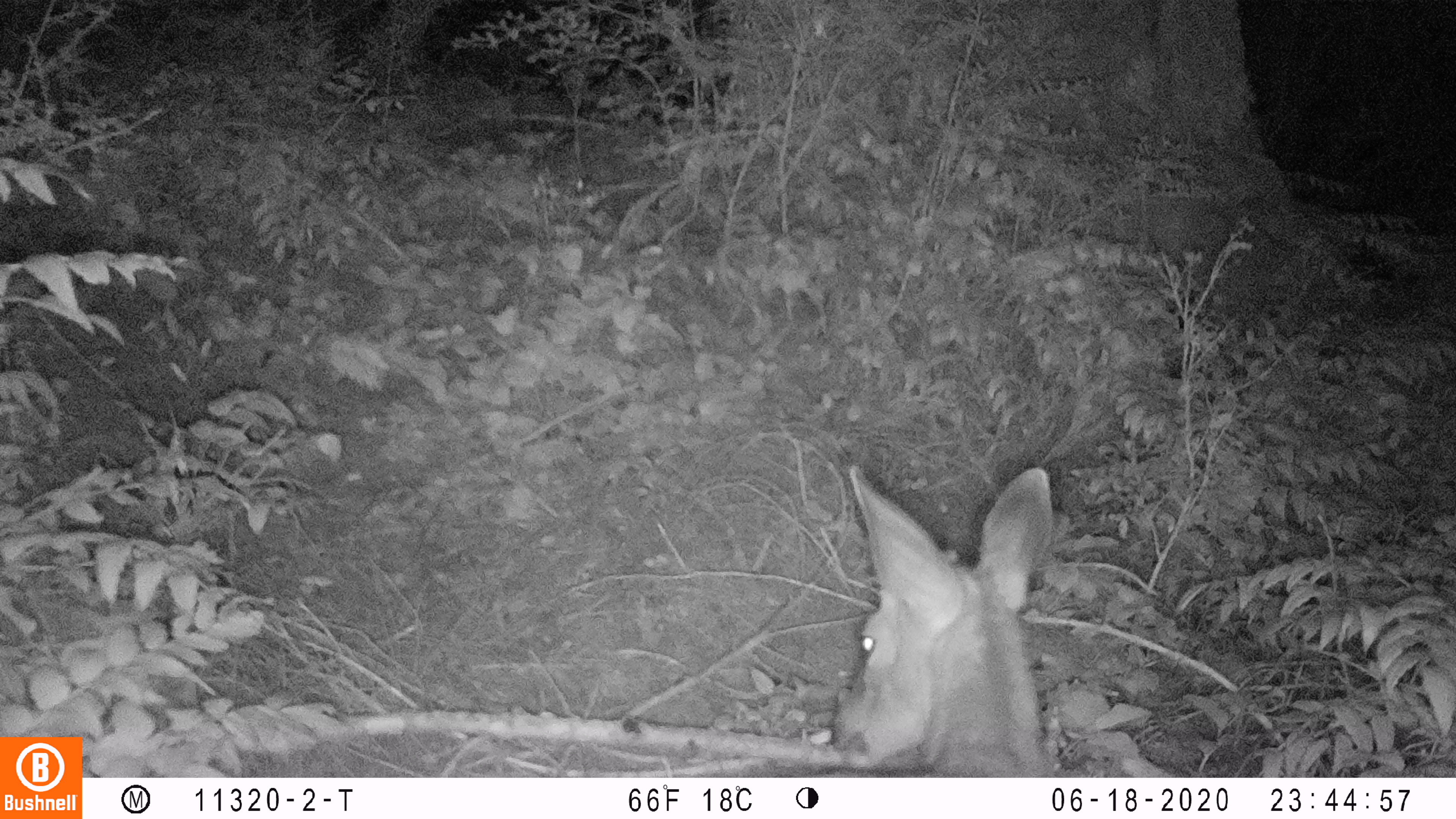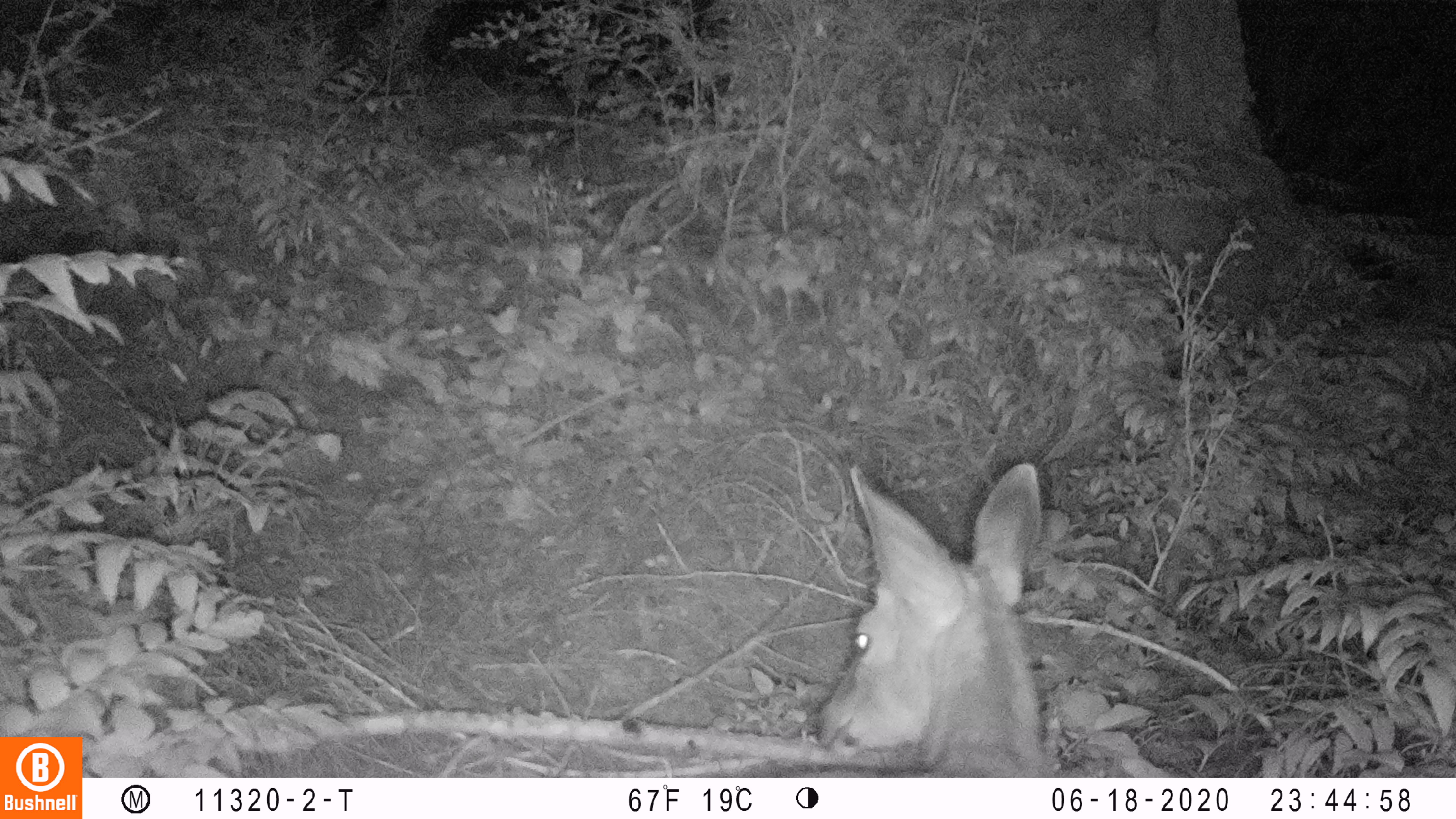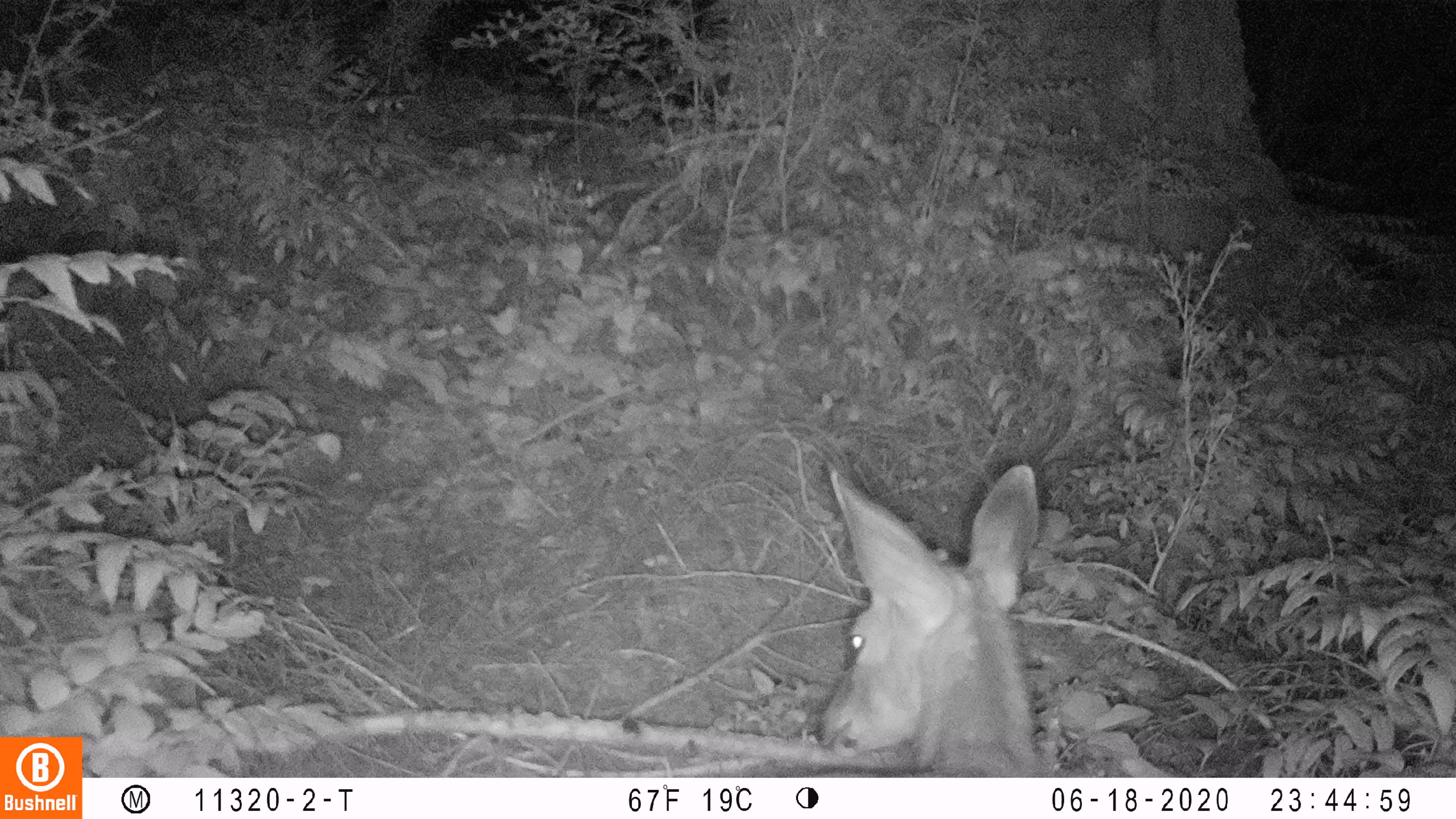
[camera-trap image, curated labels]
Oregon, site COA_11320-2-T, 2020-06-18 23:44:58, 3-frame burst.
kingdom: Animalia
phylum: Chordata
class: Mammalia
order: Artiodactyla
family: Cervidae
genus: Odocoileus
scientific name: Odocoileus hemionus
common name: black-tailed deer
Black-tailed deer (Odocoileus hemionus).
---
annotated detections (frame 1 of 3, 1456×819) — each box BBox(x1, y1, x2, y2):
black-tailed deer: BBox(795, 459, 1073, 774)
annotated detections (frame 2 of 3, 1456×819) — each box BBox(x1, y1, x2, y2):
black-tailed deer: BBox(761, 452, 1062, 774)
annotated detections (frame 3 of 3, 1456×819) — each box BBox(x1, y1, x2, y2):
black-tailed deer: BBox(747, 452, 1051, 774)